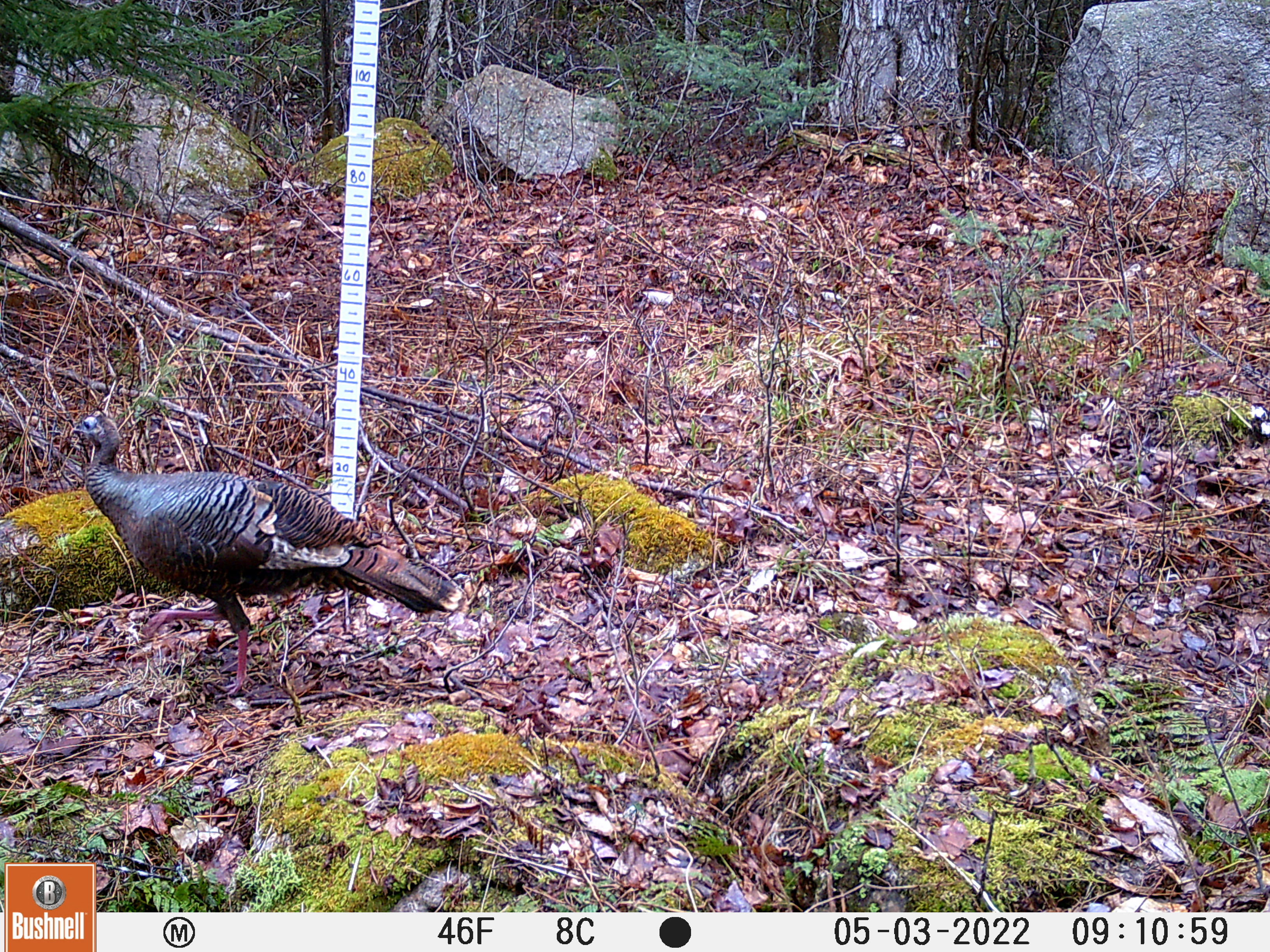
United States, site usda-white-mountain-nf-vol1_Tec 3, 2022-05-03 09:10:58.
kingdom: Animalia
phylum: Chordata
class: Aves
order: Galliformes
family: Phasianidae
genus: Meleagris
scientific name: Meleagris gallopavo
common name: wild turkey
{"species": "wild turkey (Meleagris gallopavo)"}